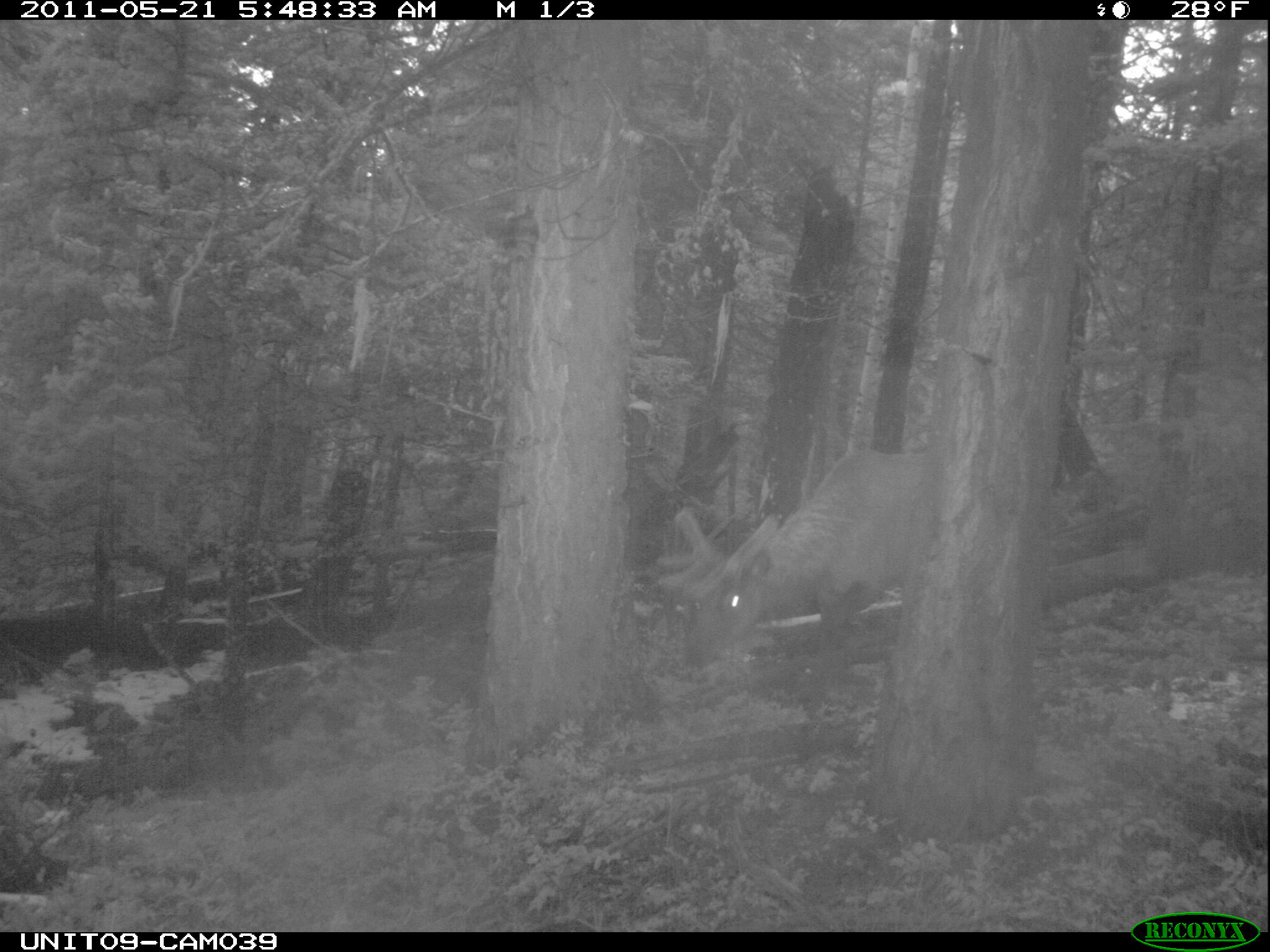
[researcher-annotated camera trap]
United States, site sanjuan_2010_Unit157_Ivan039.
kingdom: Animalia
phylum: Chordata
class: Mammalia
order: Artiodactyla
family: Cervidae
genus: Cervus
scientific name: Cervus elaphus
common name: red deer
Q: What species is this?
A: Cervus elaphus (red deer).